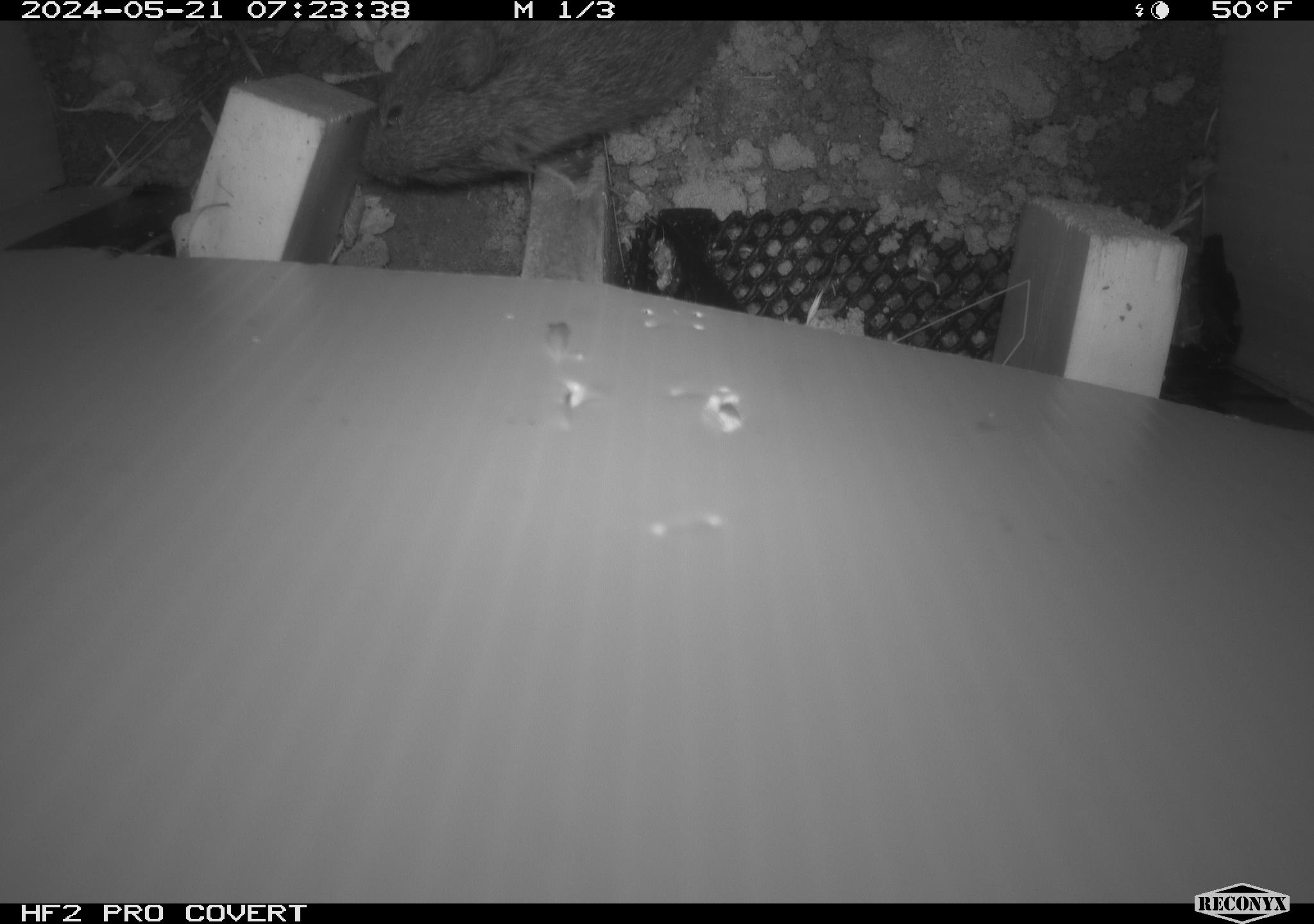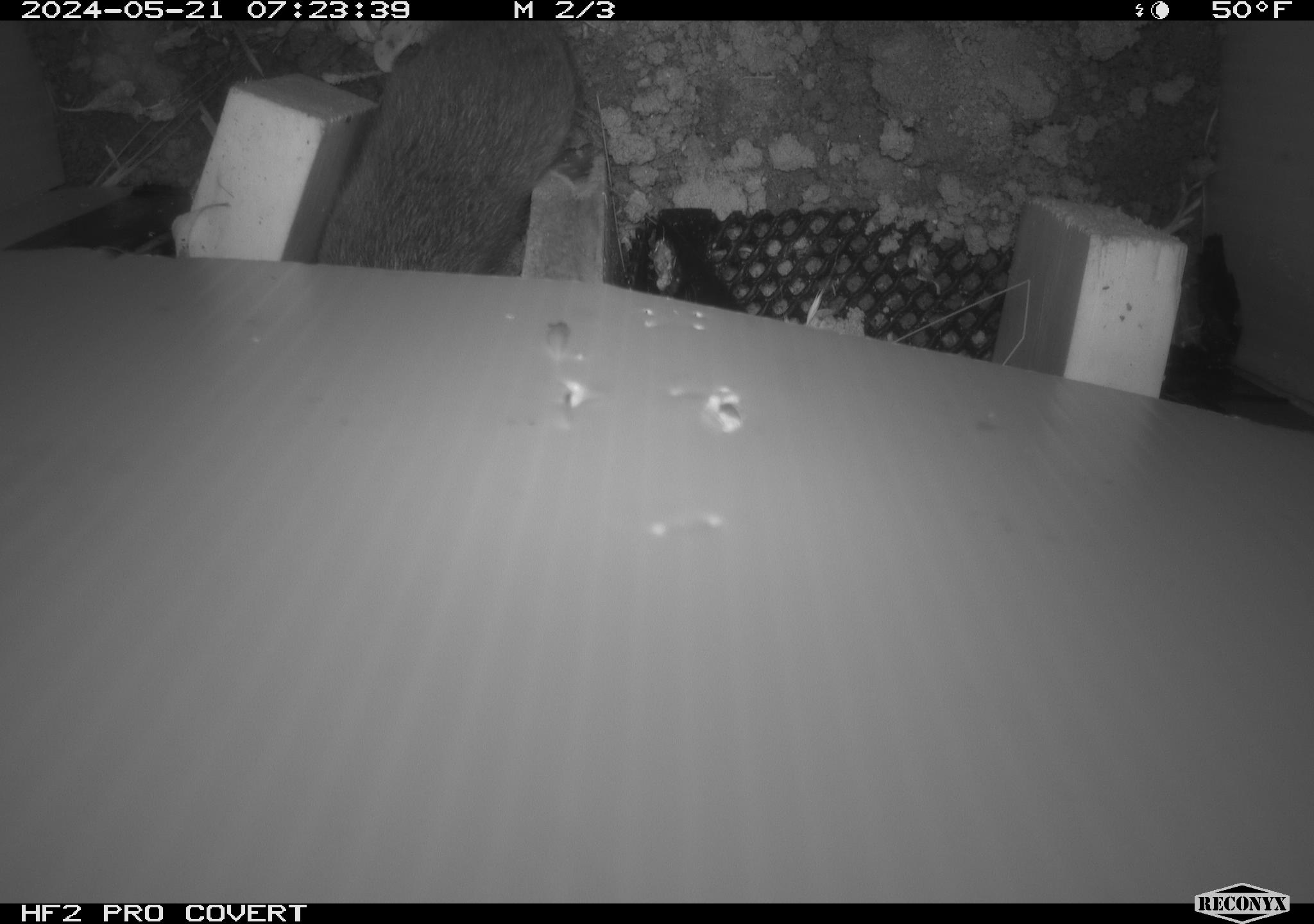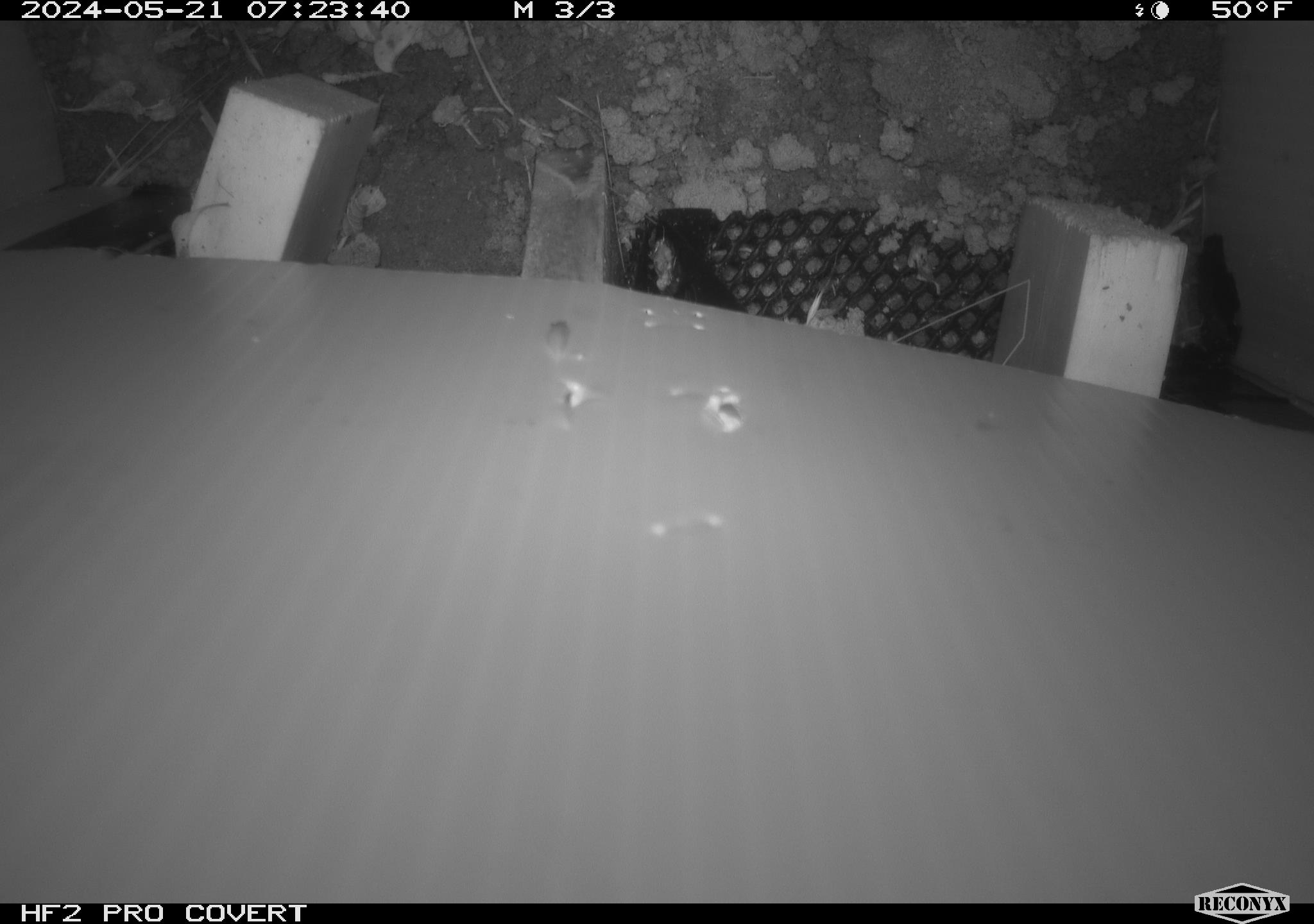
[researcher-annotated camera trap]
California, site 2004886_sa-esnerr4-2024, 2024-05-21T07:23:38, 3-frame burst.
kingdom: Animalia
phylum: Chordata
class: Mammalia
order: Rodentia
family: Cricetidae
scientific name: Cricetidae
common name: hamsters, voles, lemmings, and allies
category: cricetidae family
Cricetidae family (hamsters, voles, lemmings, and allies) (Cricetidae).